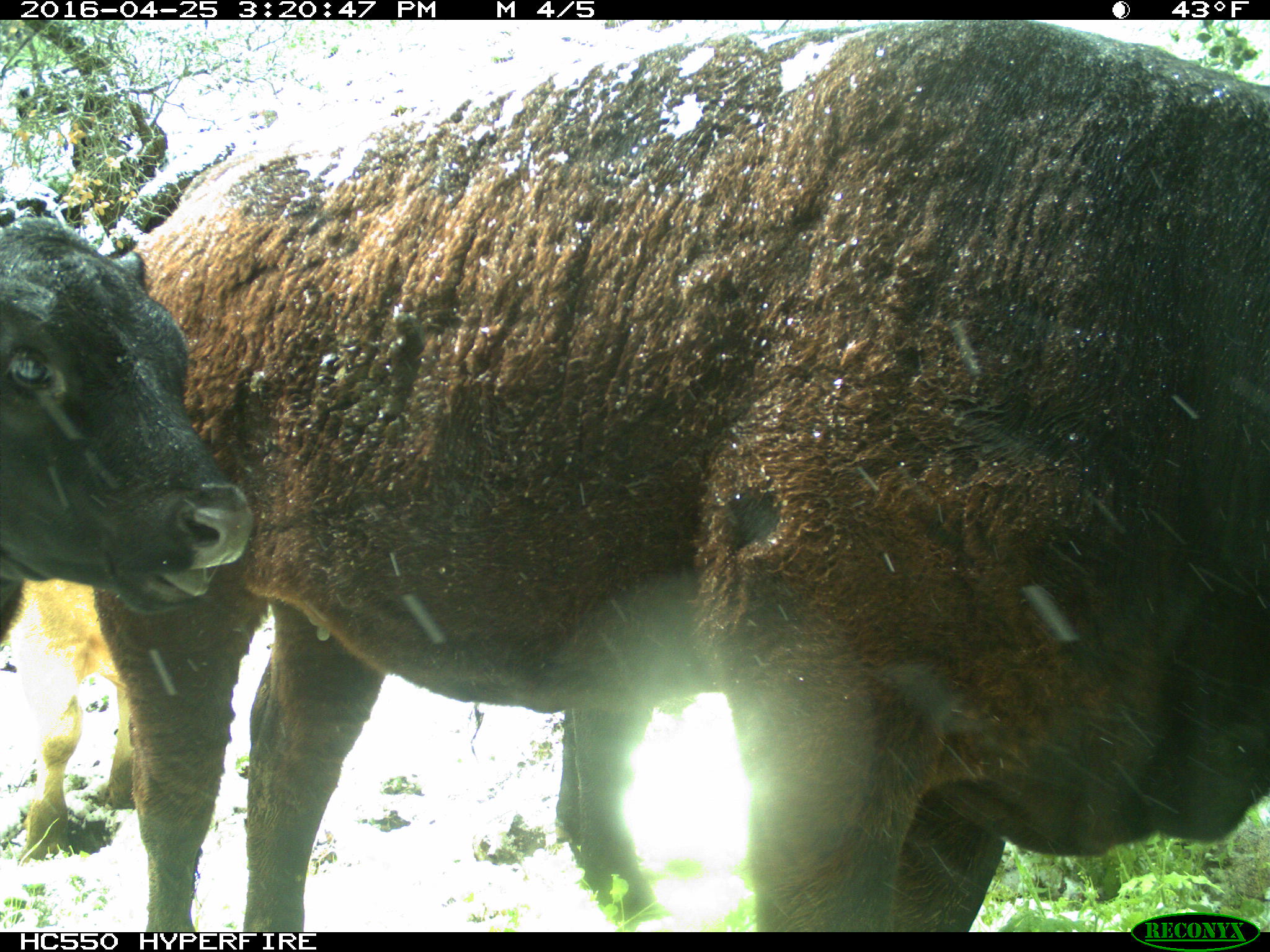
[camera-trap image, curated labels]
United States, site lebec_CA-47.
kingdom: Animalia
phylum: Chordata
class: Mammalia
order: Artiodactyla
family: Bovidae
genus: Bos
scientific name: Bos taurus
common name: domestic cow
Bos taurus (domestic cow).